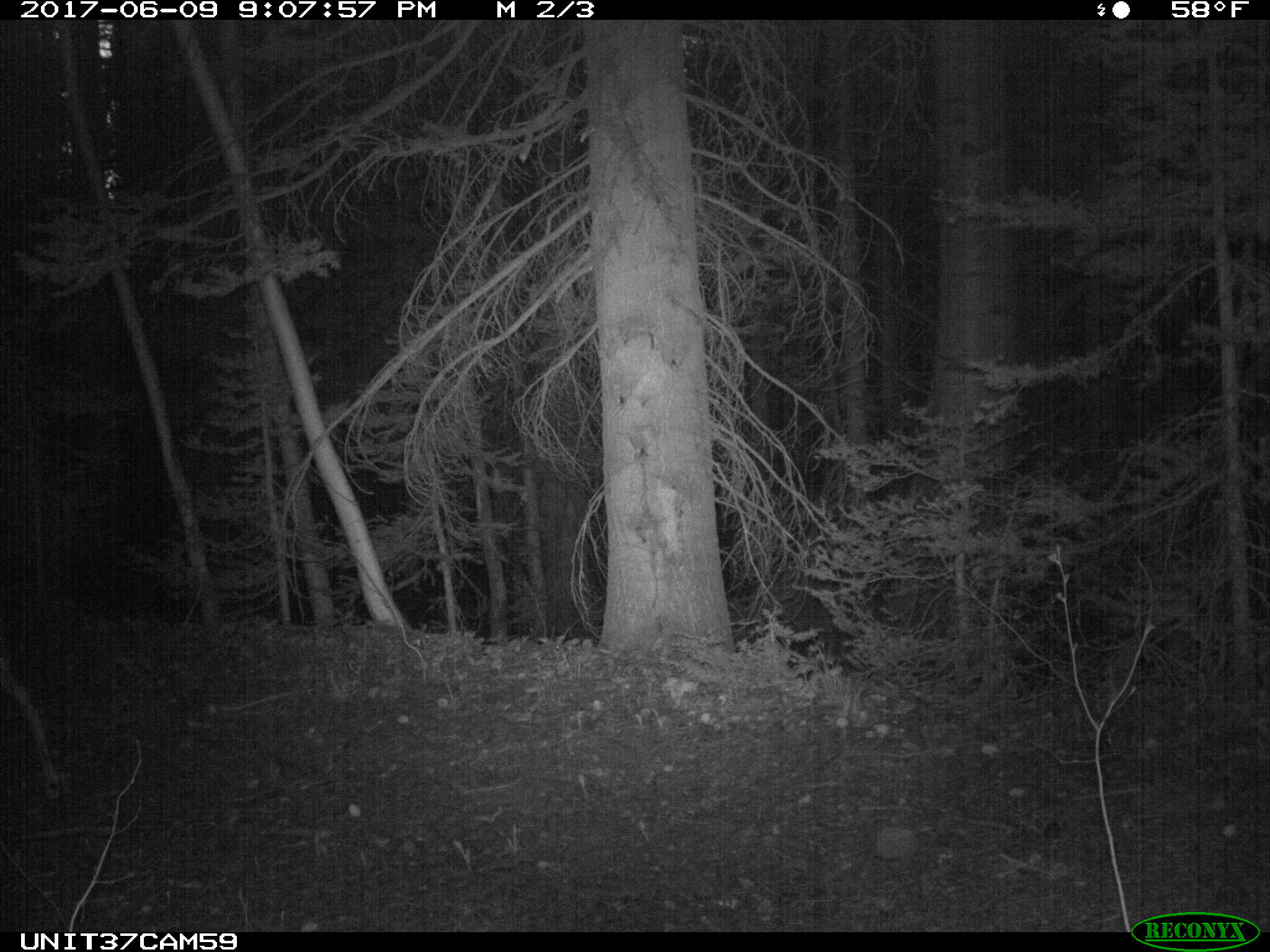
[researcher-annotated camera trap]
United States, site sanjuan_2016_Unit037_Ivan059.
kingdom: Animalia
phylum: Chordata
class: Mammalia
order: Artiodactyla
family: Cervidae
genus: Odocoileus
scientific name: Odocoileus hemionus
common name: mule deer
Odocoileus hemionus (mule deer).